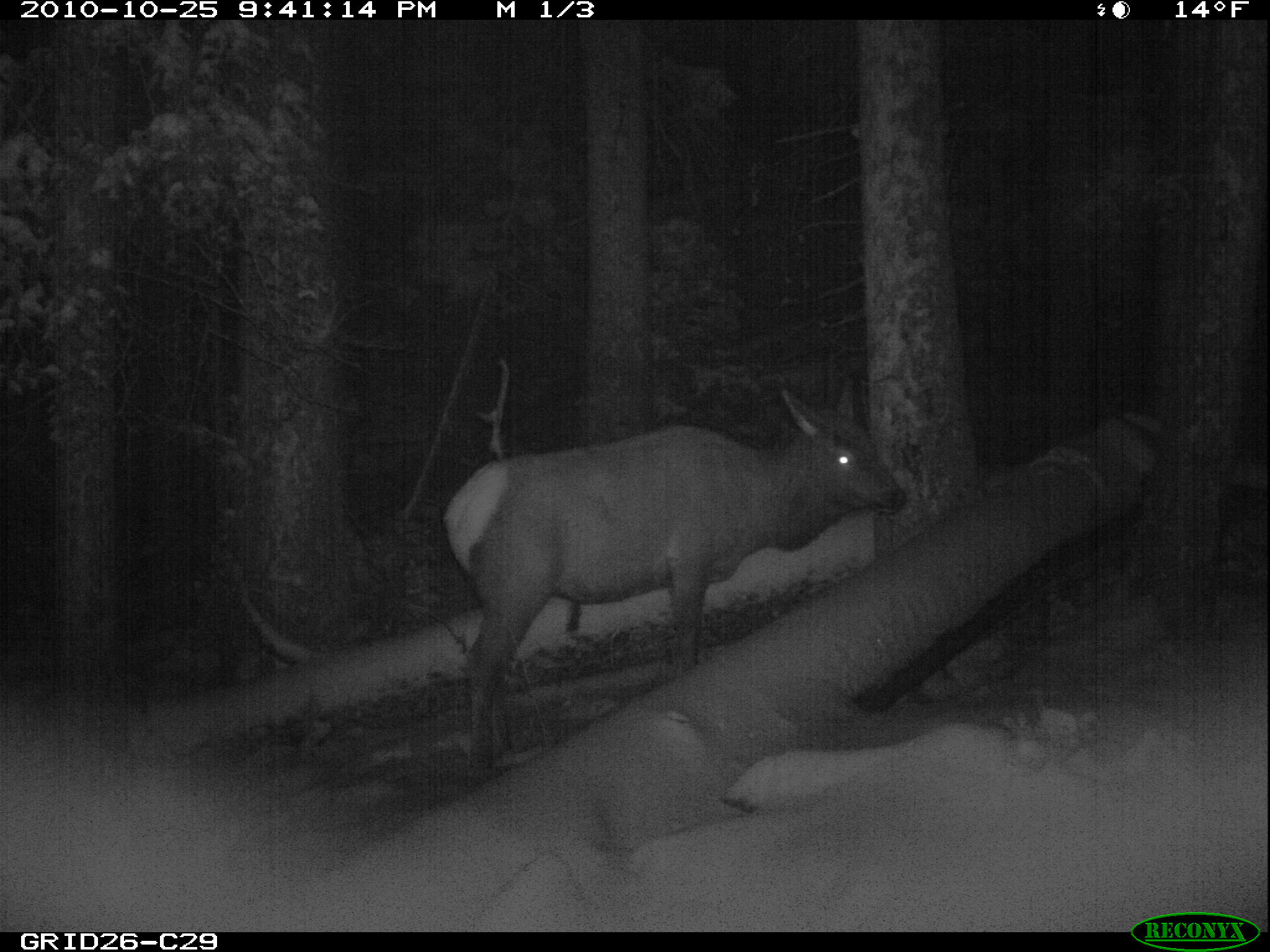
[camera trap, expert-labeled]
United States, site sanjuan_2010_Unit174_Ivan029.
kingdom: Animalia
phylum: Chordata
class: Mammalia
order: Artiodactyla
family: Cervidae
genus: Cervus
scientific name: Cervus elaphus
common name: red deer